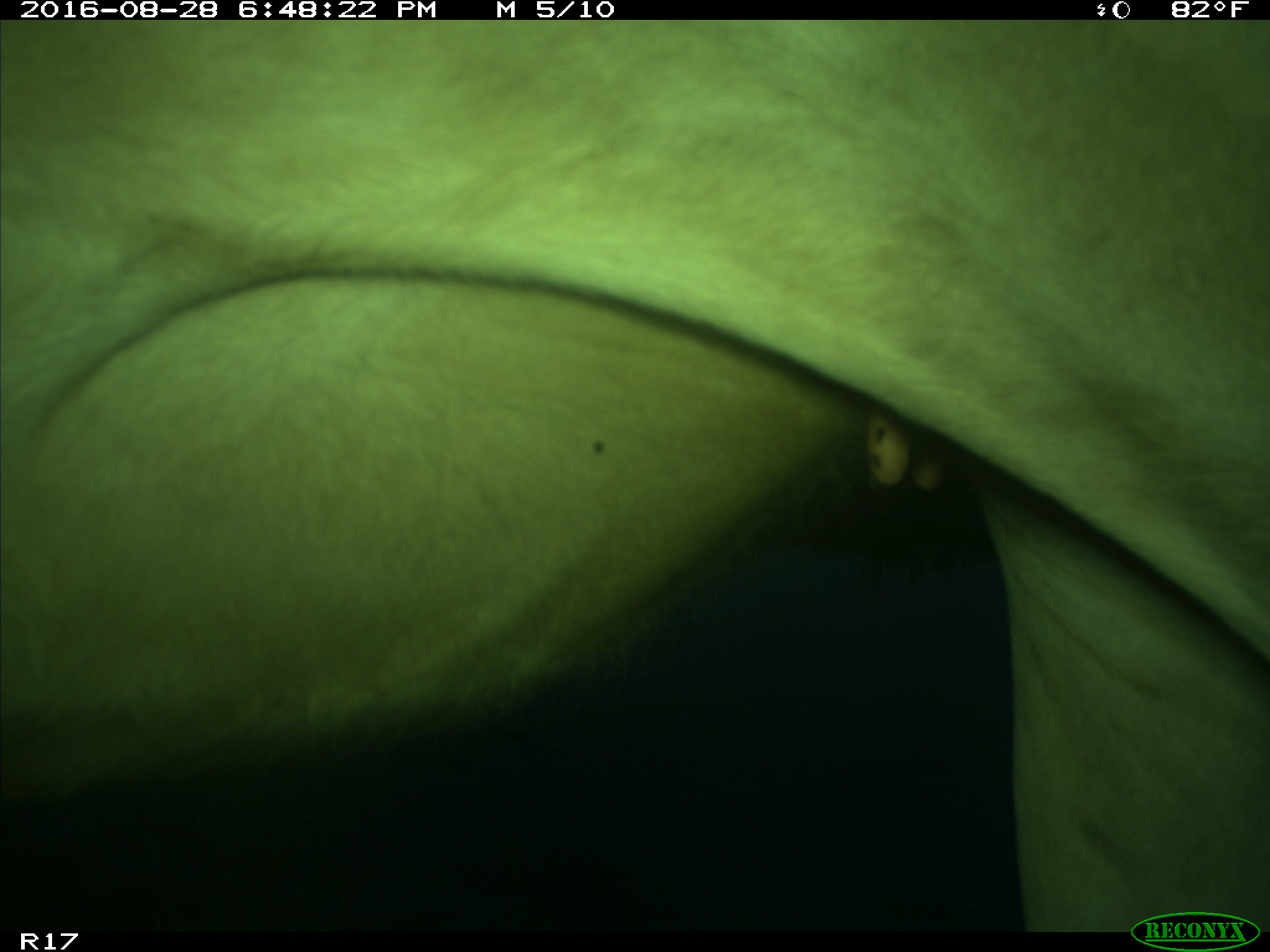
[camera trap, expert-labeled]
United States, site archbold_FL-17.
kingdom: Animalia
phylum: Chordata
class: Mammalia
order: Artiodactyla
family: Bovidae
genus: Bos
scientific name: Bos taurus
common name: domestic cow